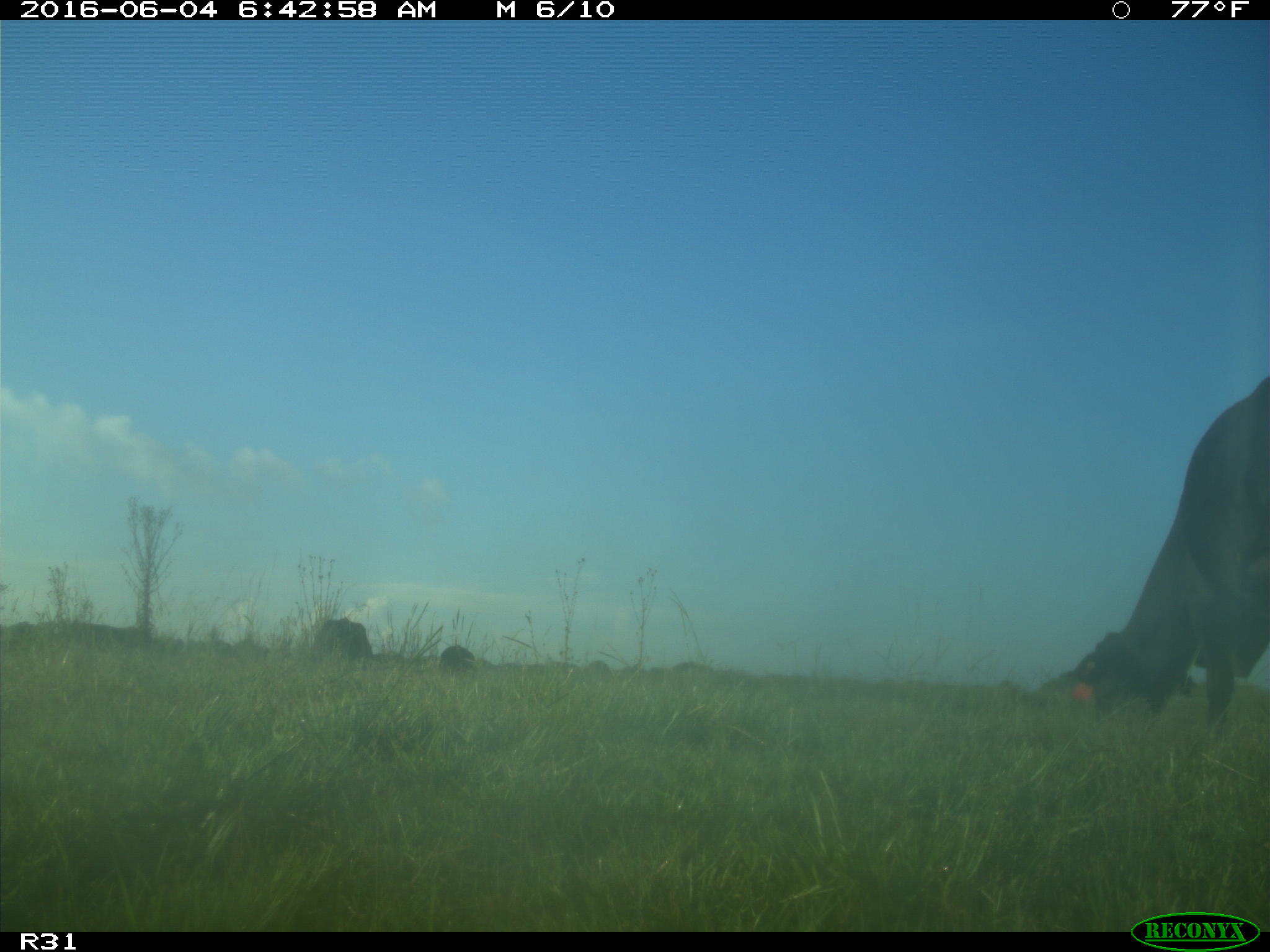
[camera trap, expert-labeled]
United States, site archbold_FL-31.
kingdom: Animalia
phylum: Chordata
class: Mammalia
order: Artiodactyla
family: Bovidae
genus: Bos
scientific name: Bos taurus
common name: domestic cow